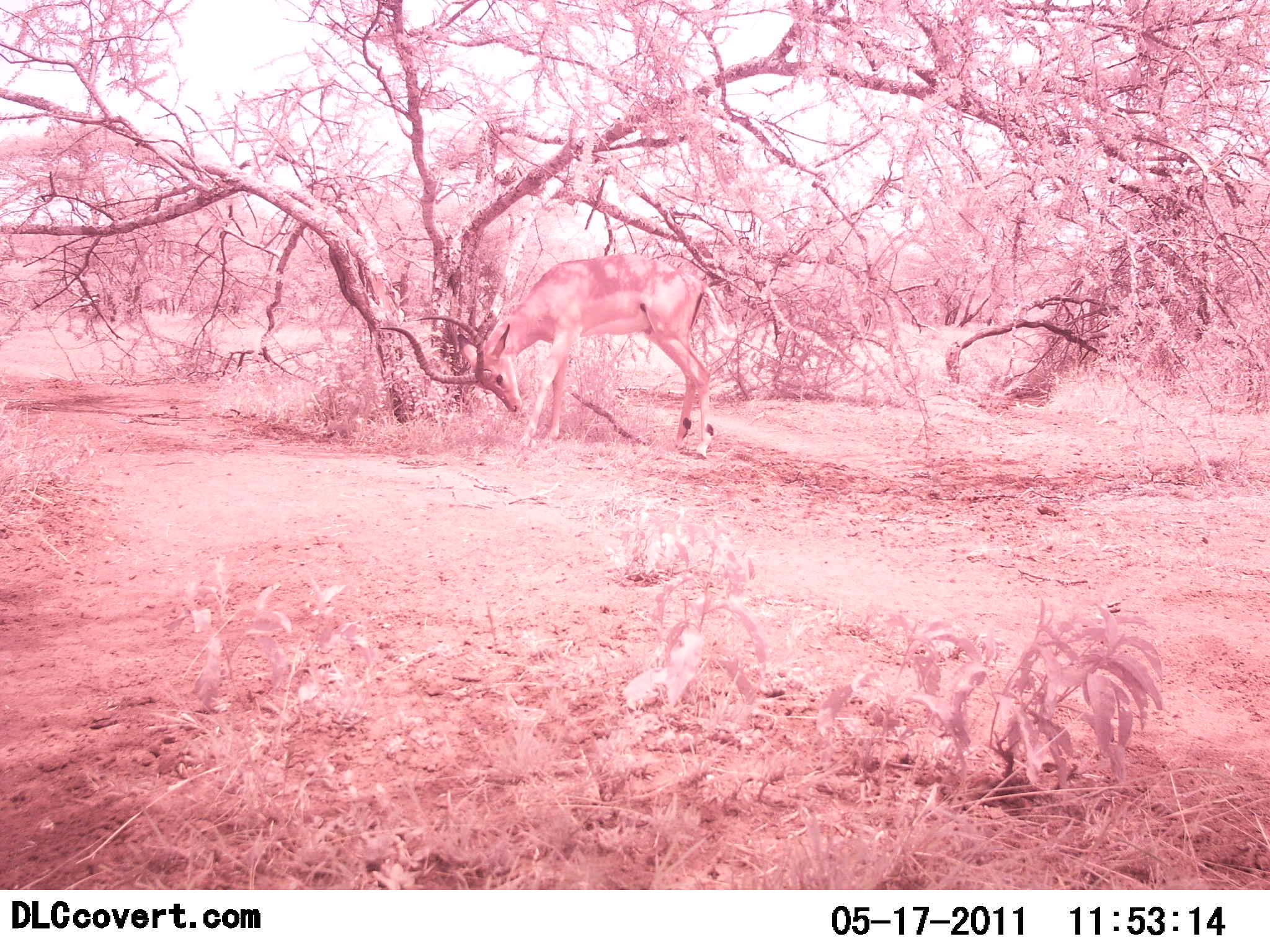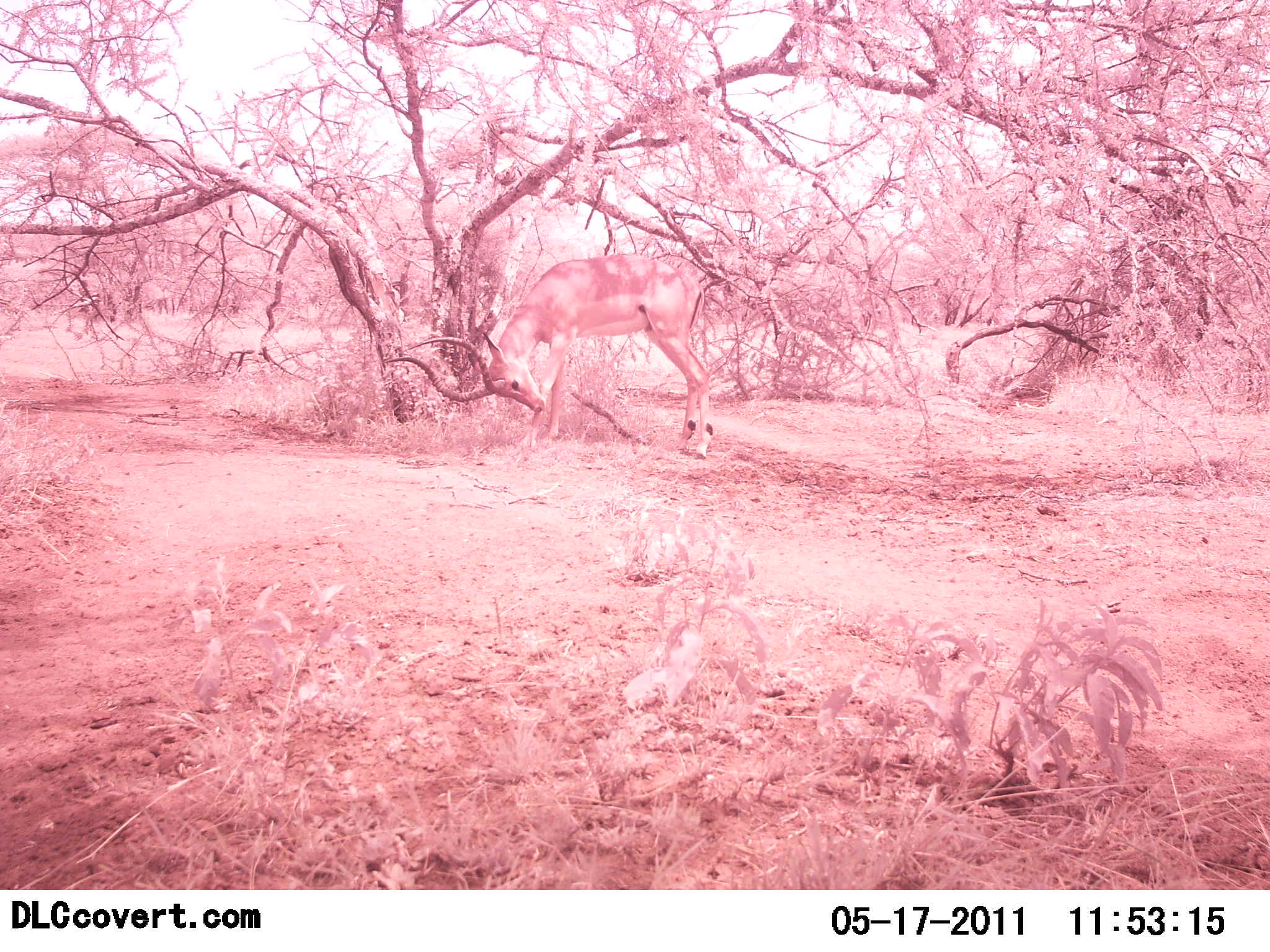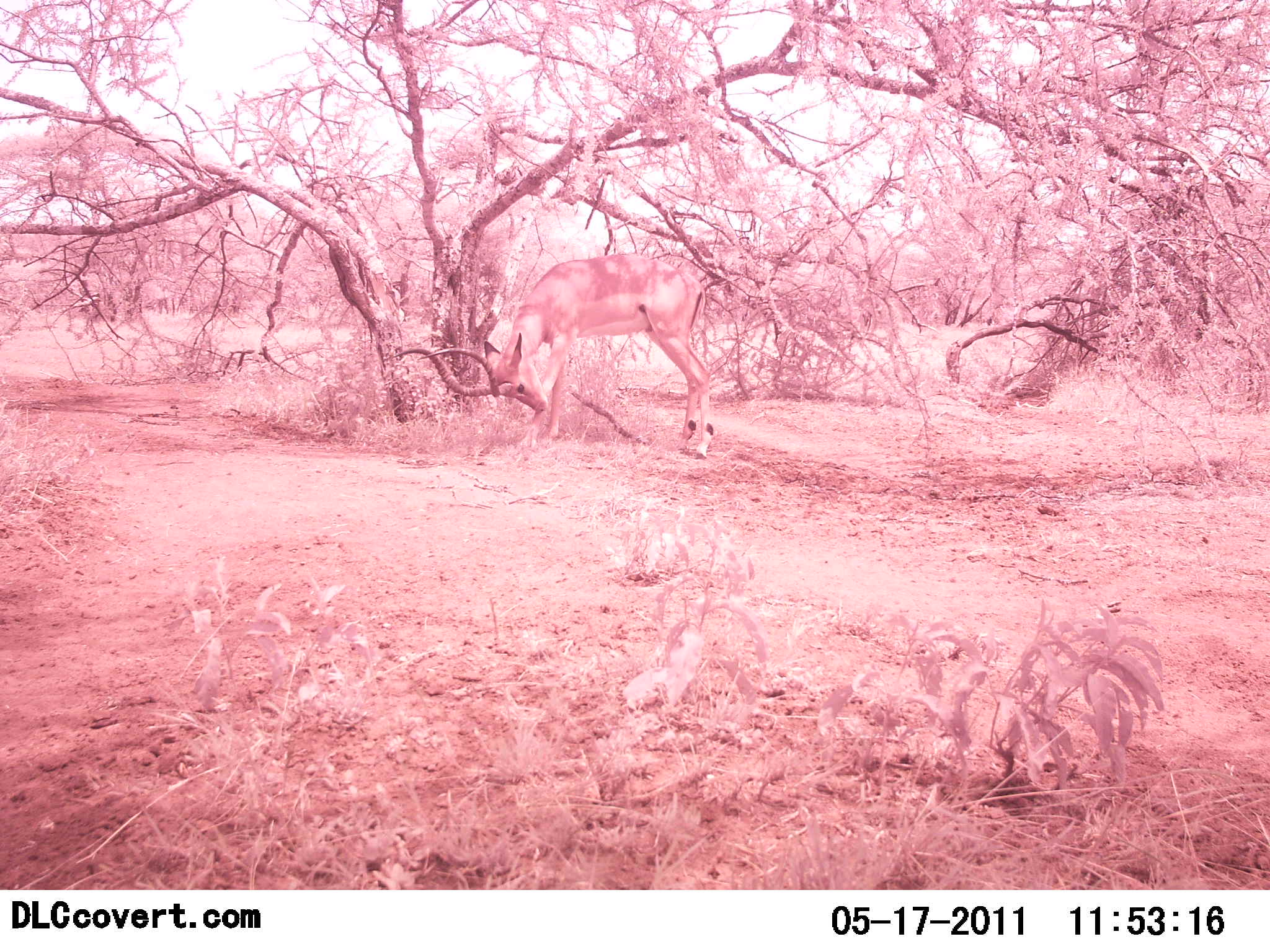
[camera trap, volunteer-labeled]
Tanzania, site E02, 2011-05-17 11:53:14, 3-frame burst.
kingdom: Animalia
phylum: Chordata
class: Mammalia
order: Artiodactyla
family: Bovidae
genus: Aepyceros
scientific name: Aepyceros melampus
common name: impala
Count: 1.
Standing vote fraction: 60%.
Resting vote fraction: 0%.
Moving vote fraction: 10%.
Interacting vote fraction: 20%.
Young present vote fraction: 0%.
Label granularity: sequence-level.